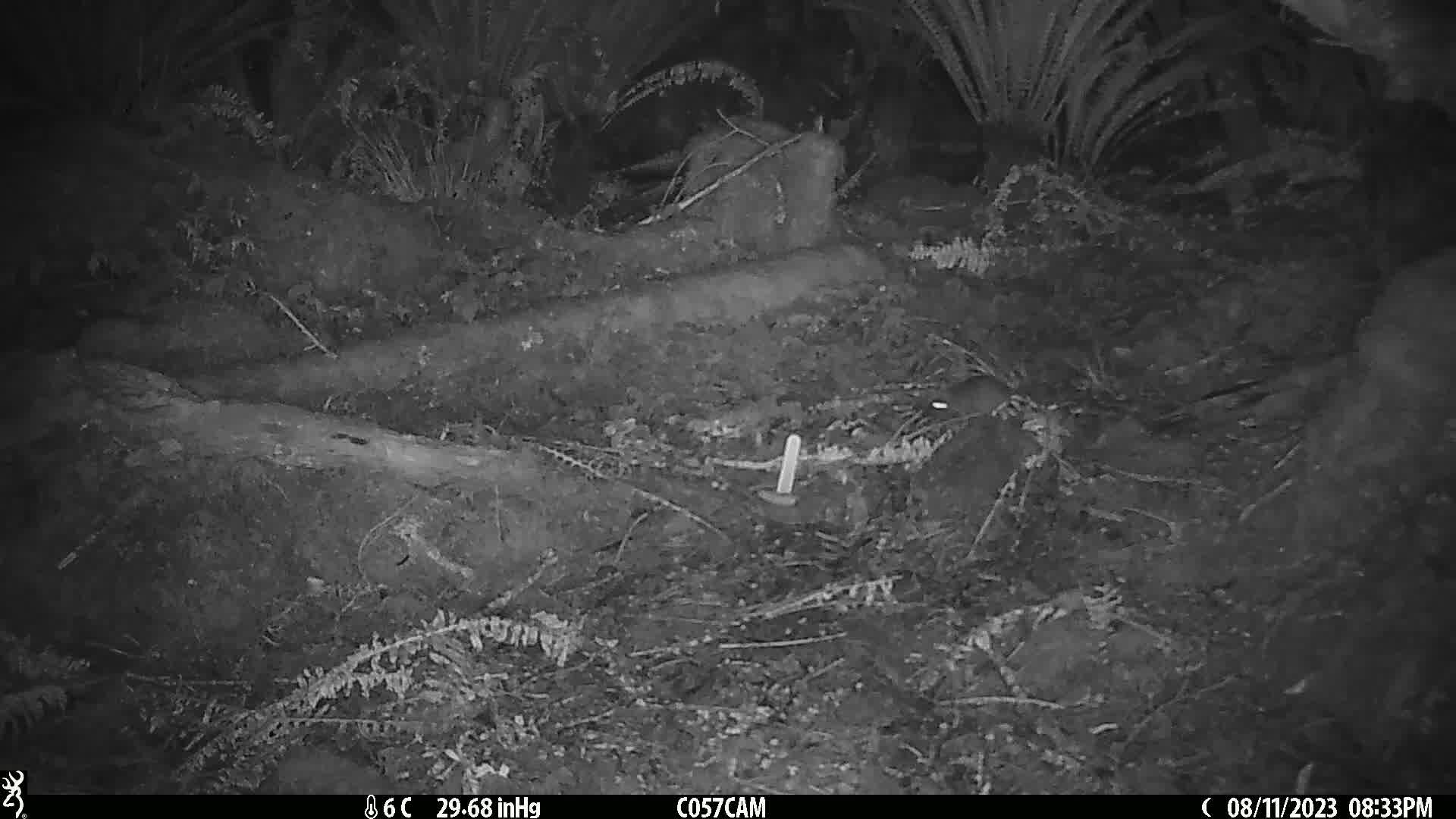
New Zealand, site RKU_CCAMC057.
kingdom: Animalia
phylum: Chordata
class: Mammalia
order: Rodentia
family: Muridae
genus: Rattus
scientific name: Rattus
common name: rat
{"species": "rat (Rattus)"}